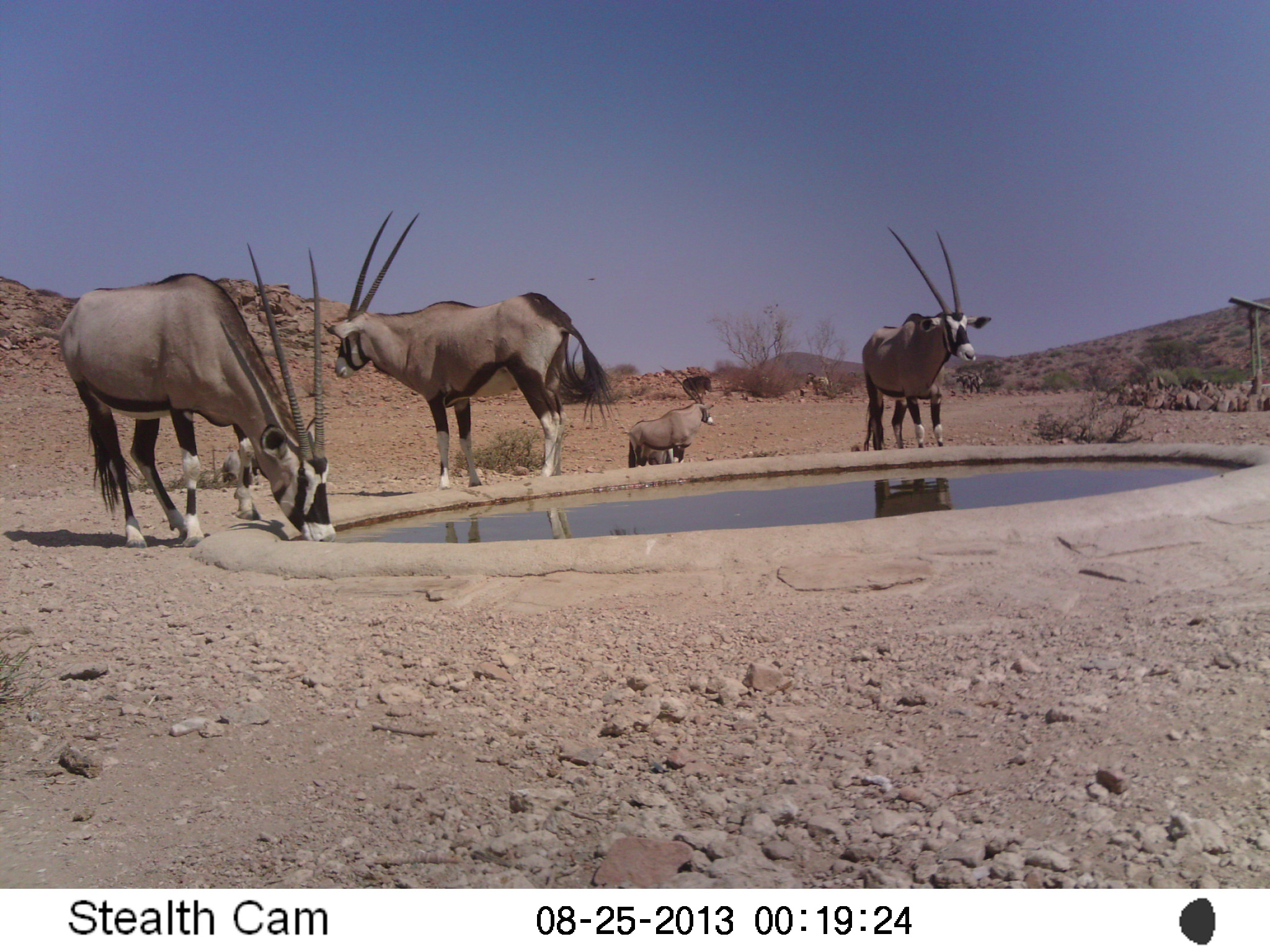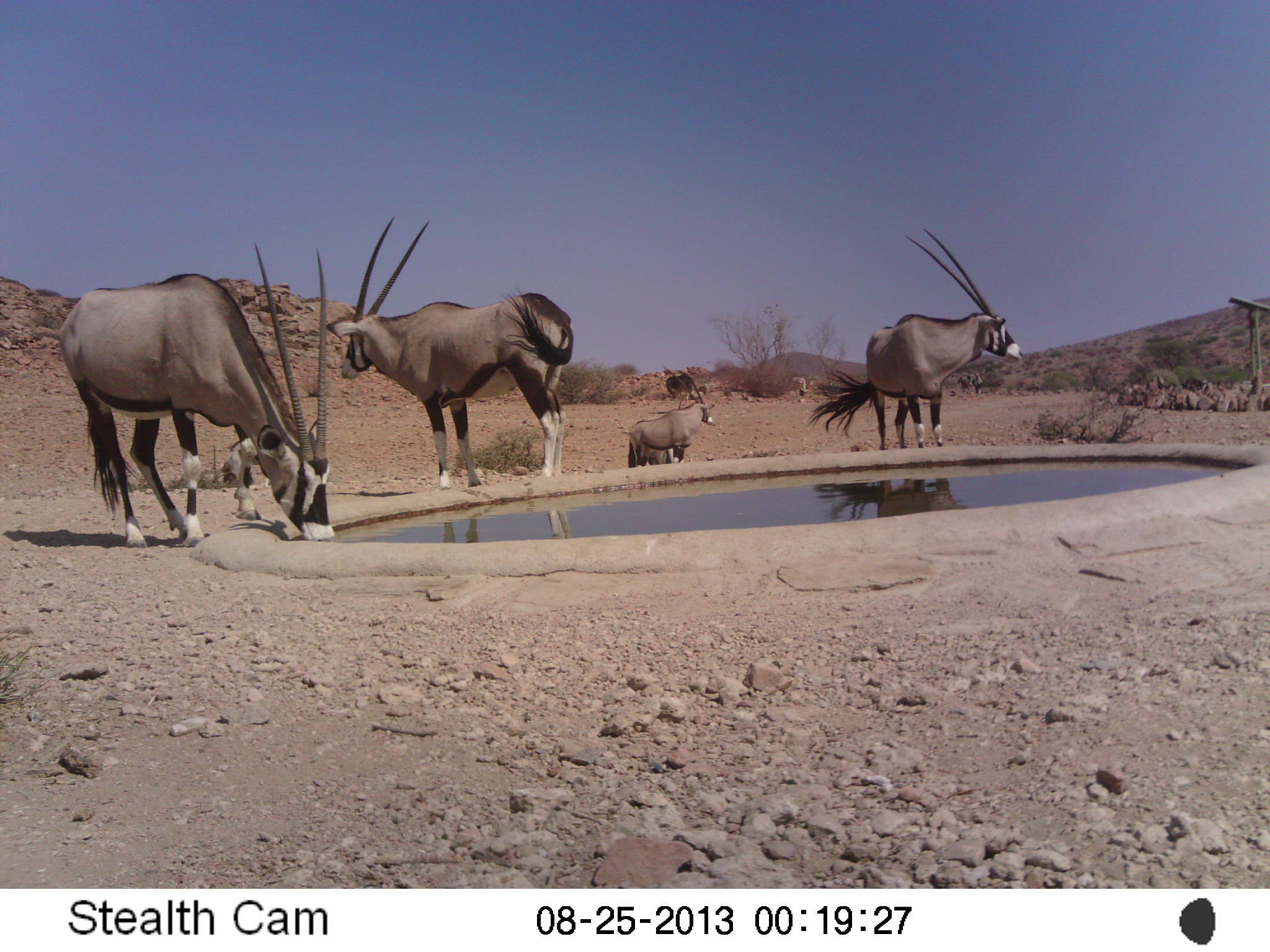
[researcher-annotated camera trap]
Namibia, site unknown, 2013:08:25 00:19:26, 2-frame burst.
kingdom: Animalia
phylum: Chordata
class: Mammalia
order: Artiodactyla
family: Bovidae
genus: Oryx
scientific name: Oryx gazella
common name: gemsbok